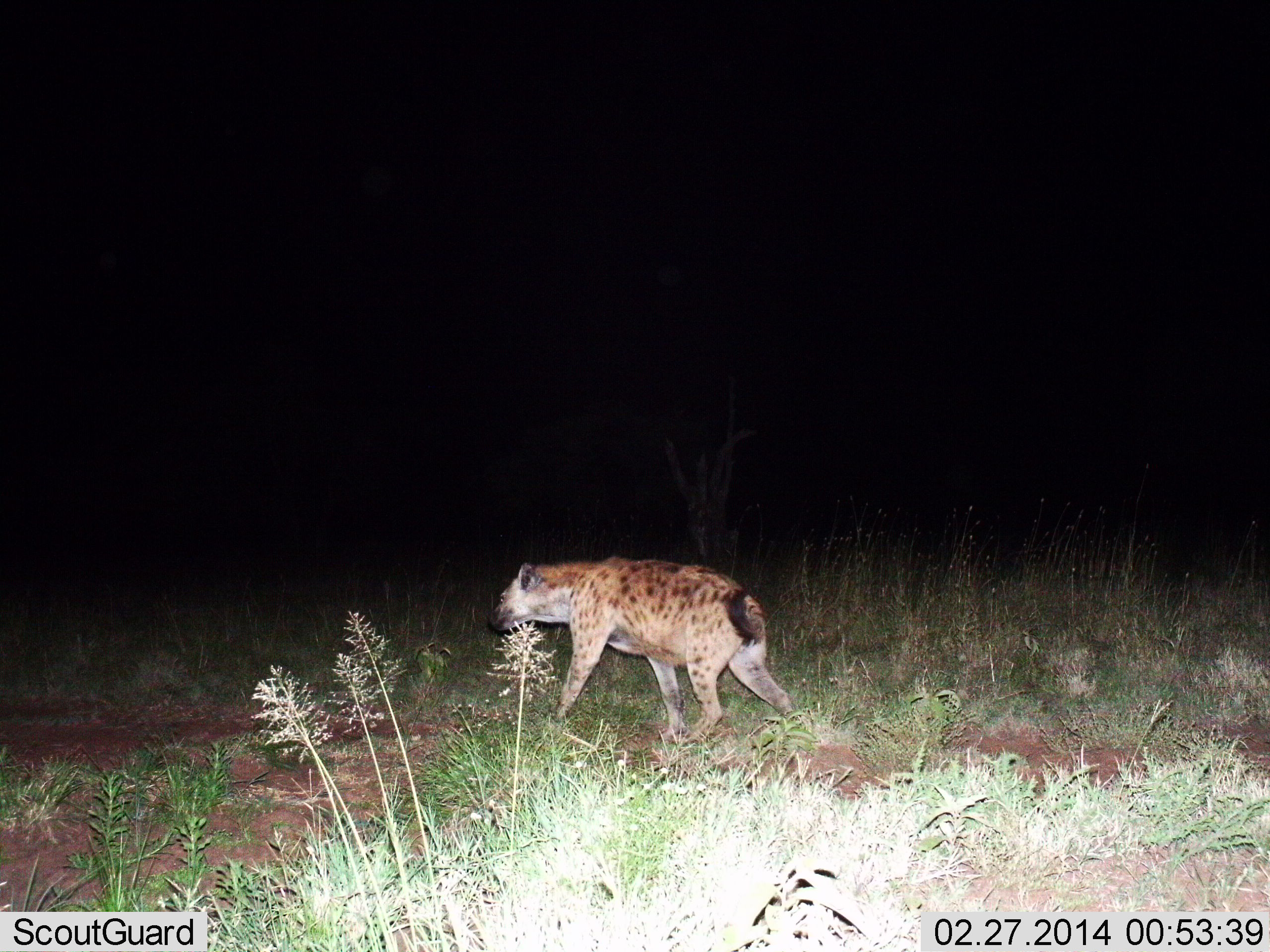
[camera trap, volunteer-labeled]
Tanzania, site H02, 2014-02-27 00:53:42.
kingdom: Animalia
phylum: Chordata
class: Mammalia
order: Carnivora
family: Hyaenidae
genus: Crocuta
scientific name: Crocuta crocuta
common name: spotted hyena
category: hyenaspotted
Hyenaspotted (spotted hyena) (Crocuta crocuta), count 1. Behavior (volunteer vote fractions): standing 10%, resting 0%, moving 90%, interacting 0%. Young present (vote fraction): 0%. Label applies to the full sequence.